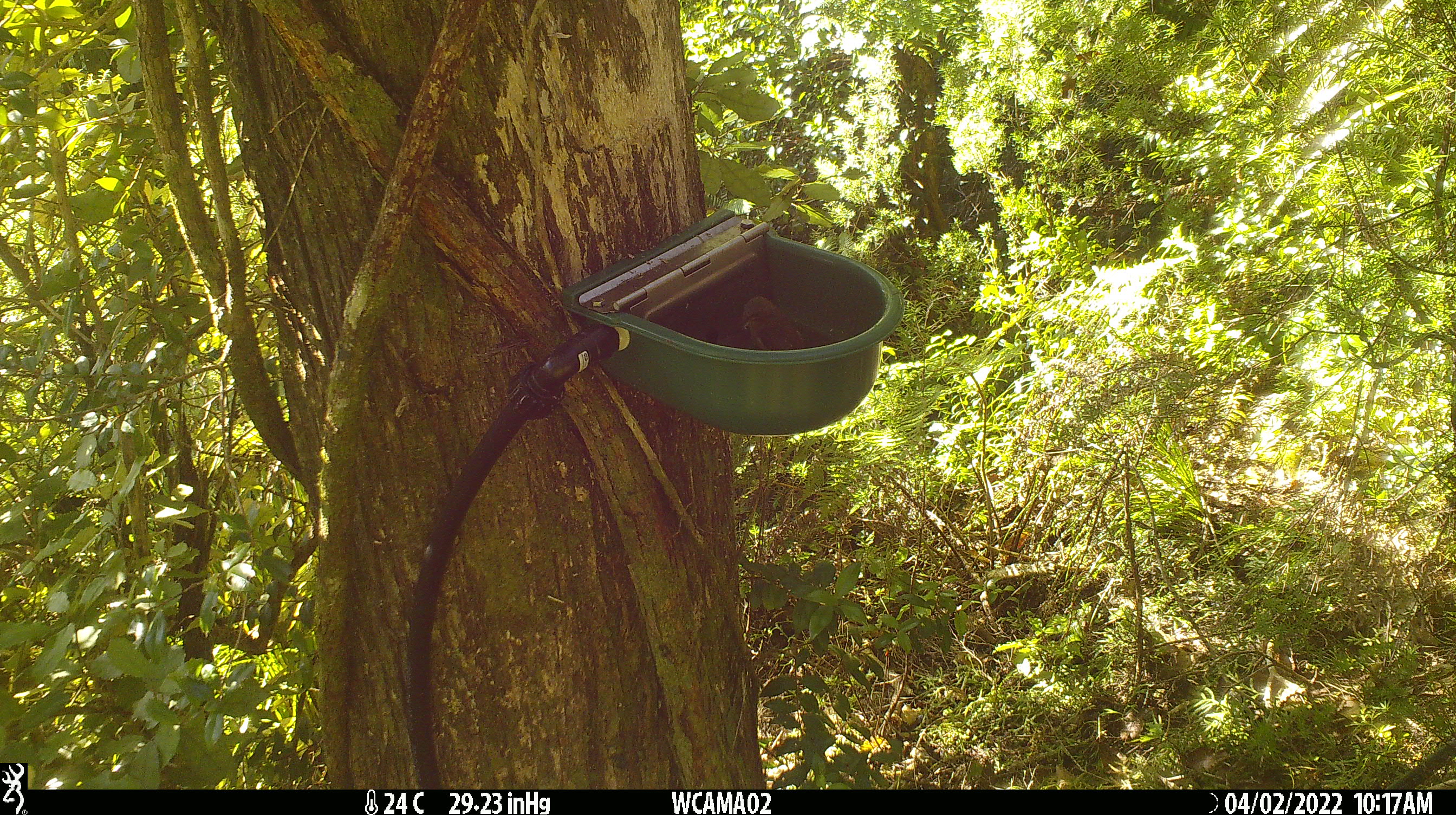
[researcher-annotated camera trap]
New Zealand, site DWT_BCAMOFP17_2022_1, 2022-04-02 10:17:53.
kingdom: Animalia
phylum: Chordata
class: Aves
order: Passeriformes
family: Meliphagidae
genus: Anthornis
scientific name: Anthornis melanura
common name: new zealand bellbird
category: bellbird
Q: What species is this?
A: Bellbird (new zealand bellbird) (Anthornis melanura).